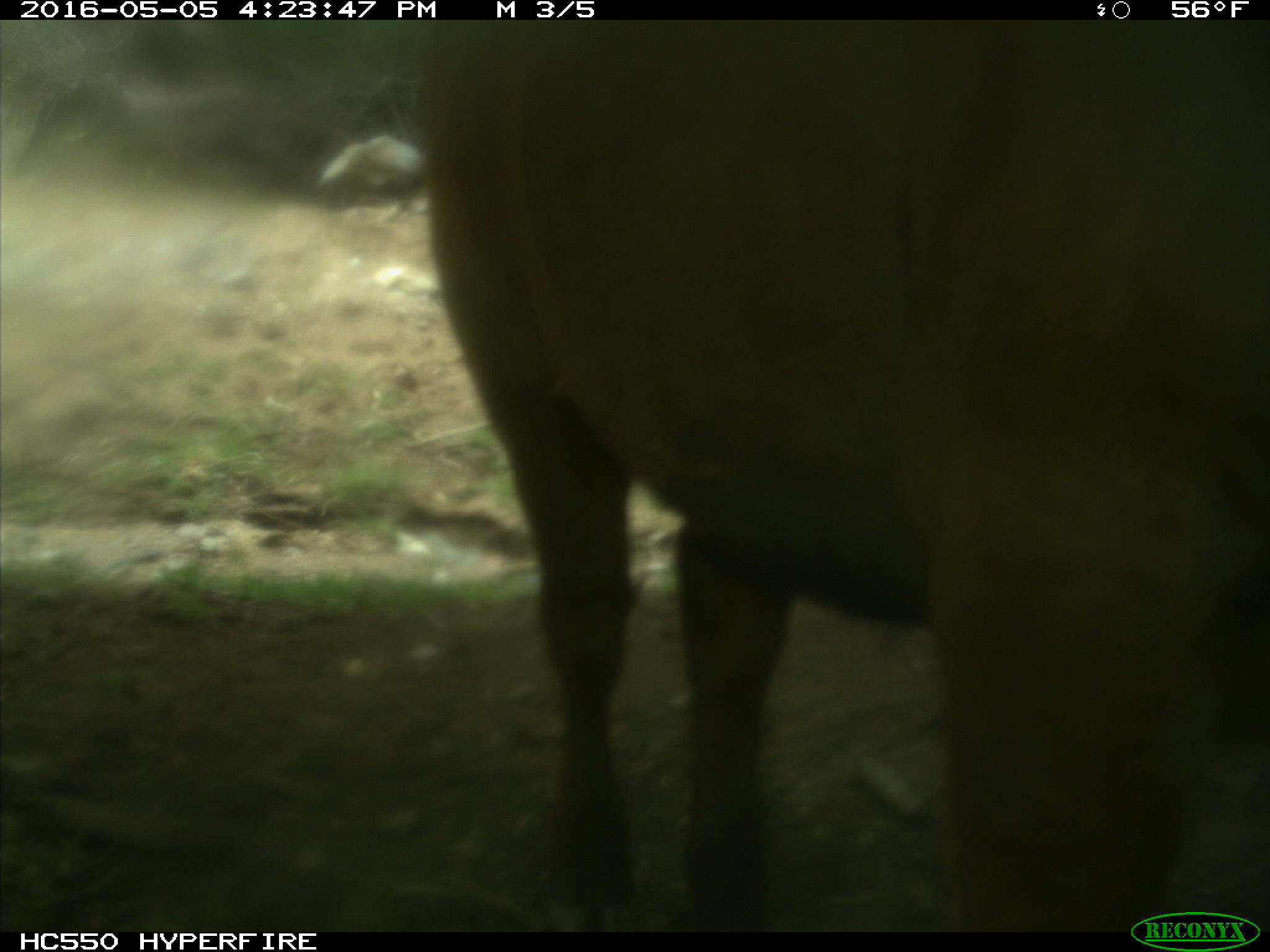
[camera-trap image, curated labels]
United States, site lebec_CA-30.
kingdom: Animalia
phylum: Chordata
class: Mammalia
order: Artiodactyla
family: Bovidae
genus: Bos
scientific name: Bos taurus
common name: domestic cow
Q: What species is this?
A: Bos taurus (domestic cow).